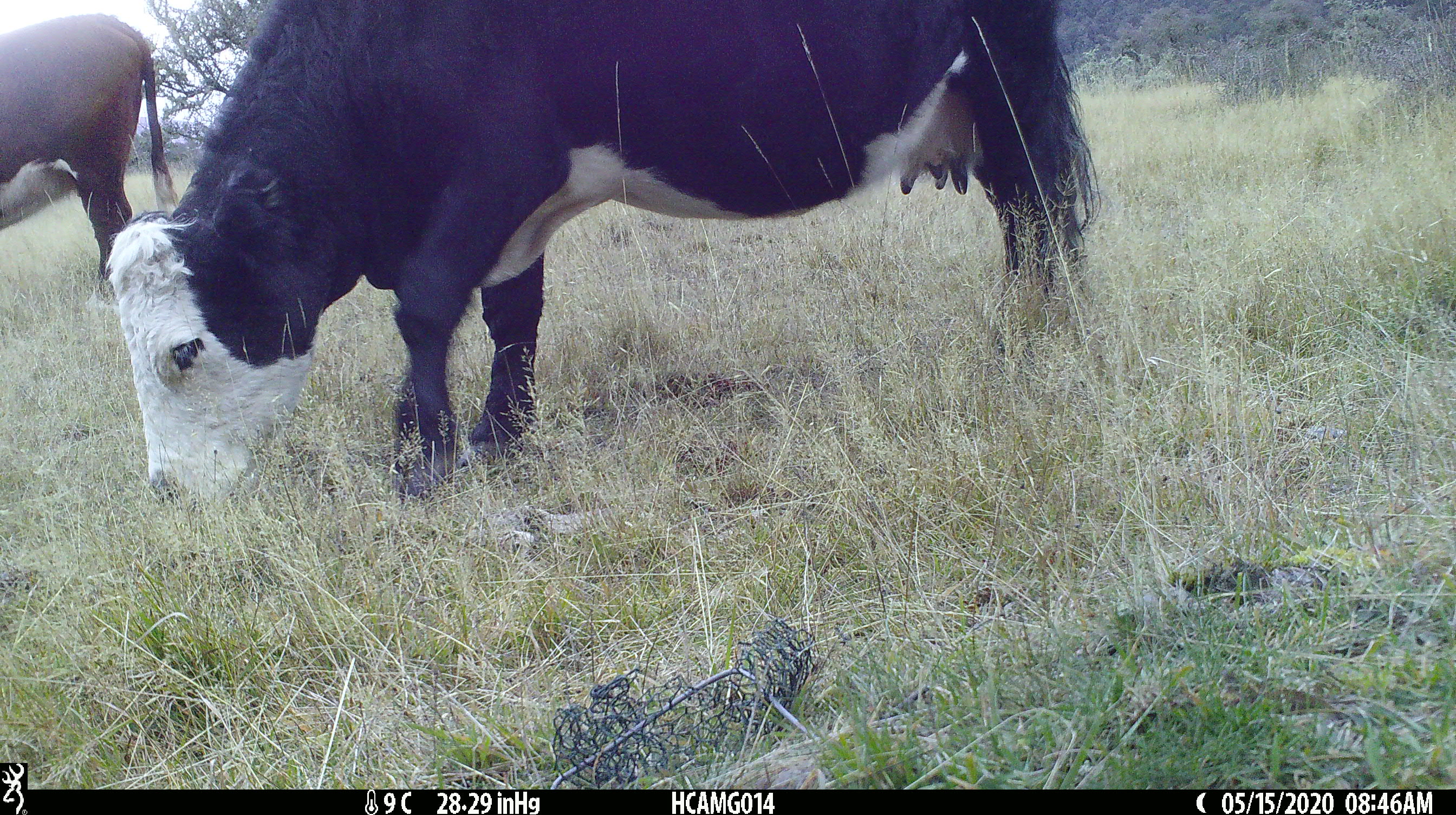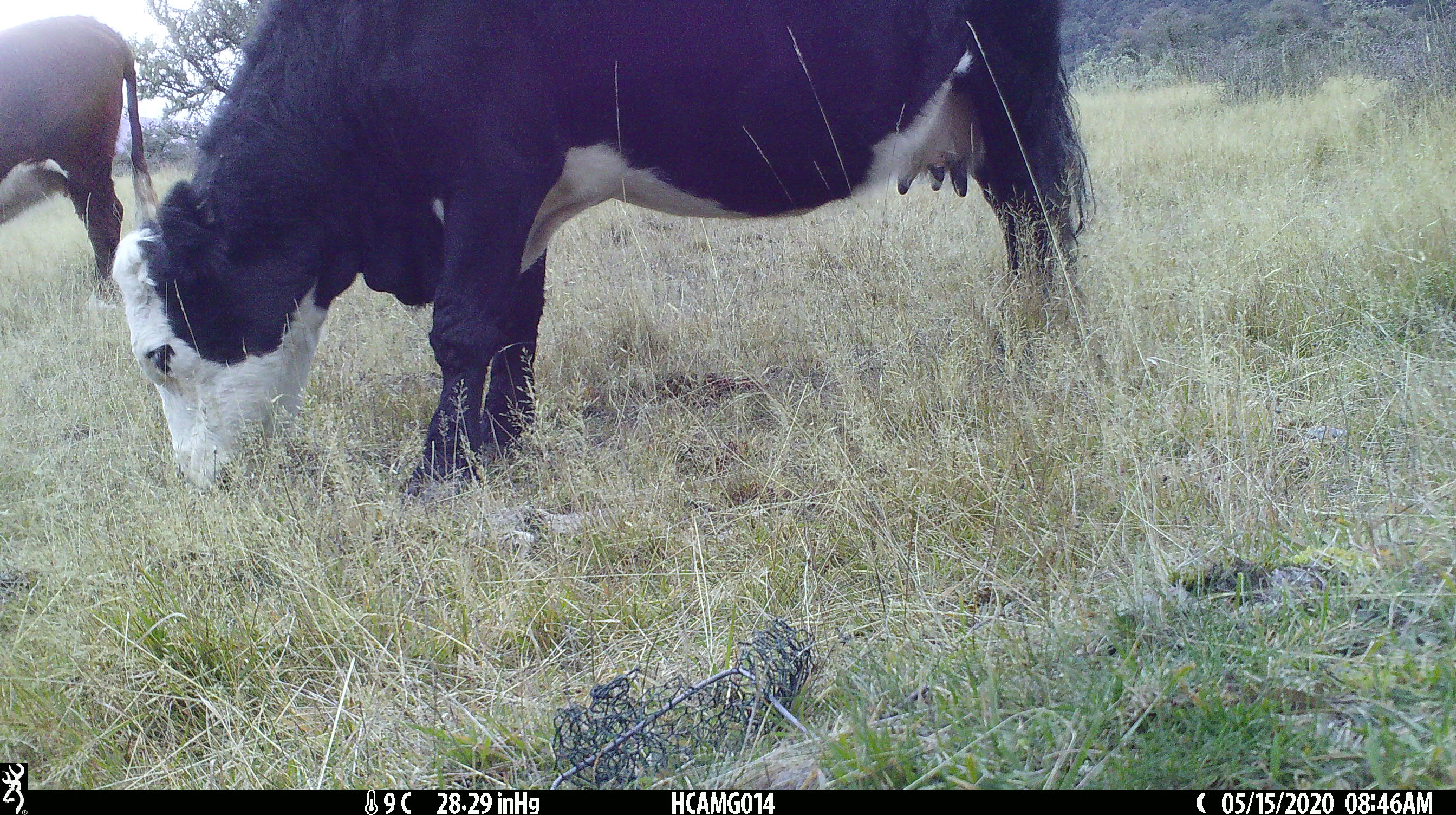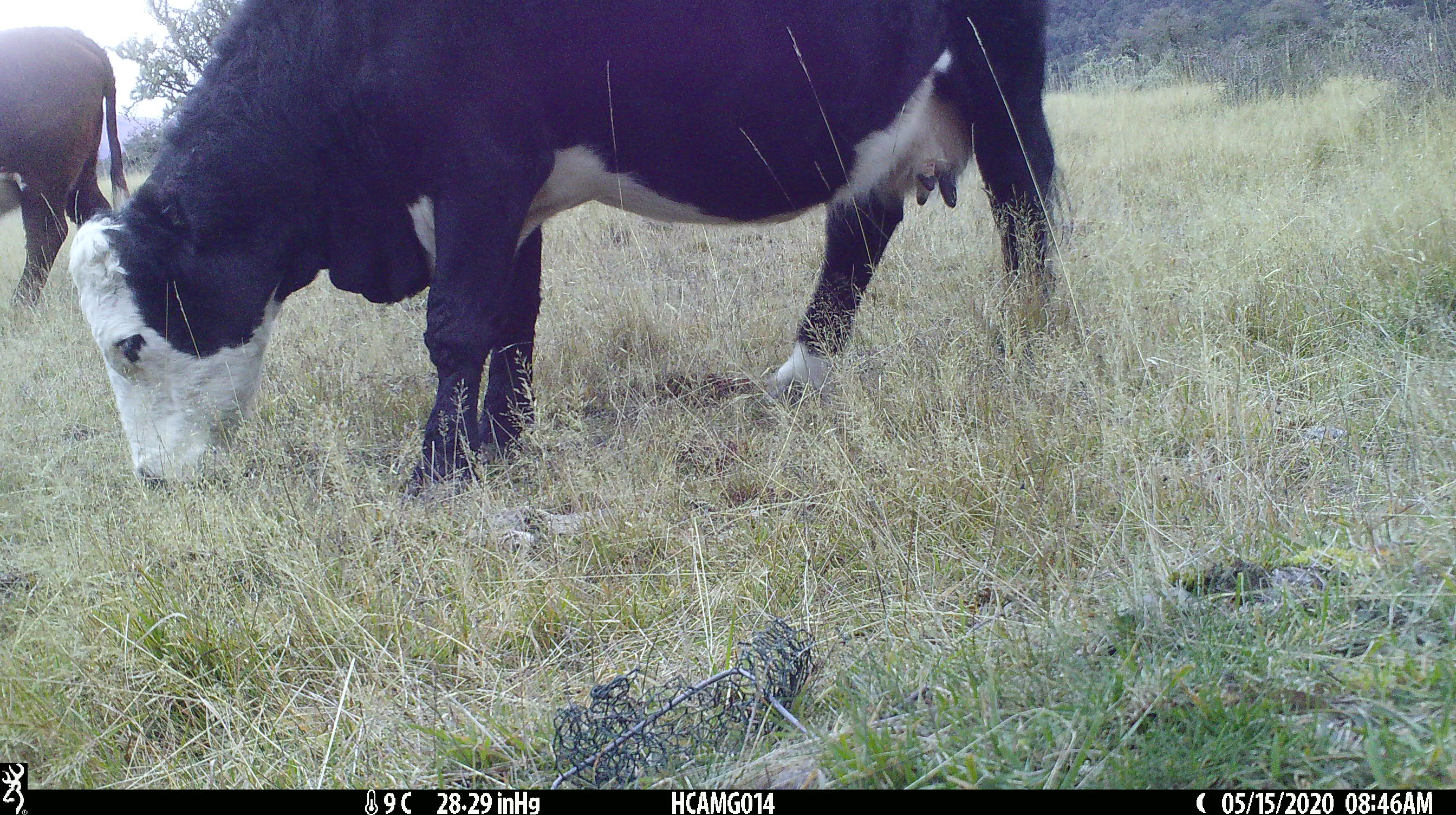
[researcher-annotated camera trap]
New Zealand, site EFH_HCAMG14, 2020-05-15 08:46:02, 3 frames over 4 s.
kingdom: Animalia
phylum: Chordata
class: Mammalia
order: Artiodactyla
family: Bovidae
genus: Bos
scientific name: Bos taurus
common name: domestic cow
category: cow